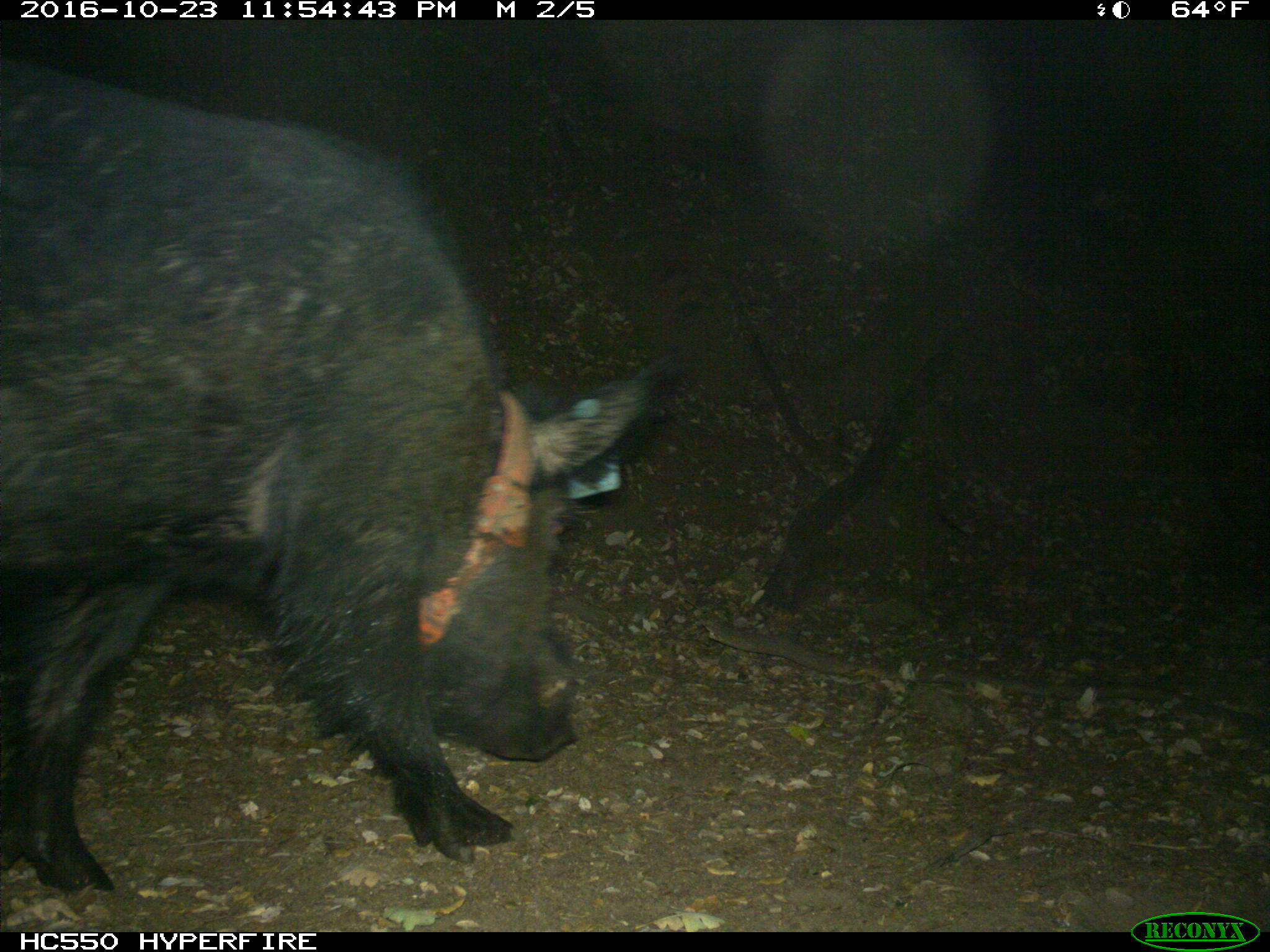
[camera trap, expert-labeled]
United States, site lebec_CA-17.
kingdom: Animalia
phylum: Chordata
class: Mammalia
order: Artiodactyla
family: Suidae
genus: Sus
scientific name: Sus scrofa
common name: wild boar